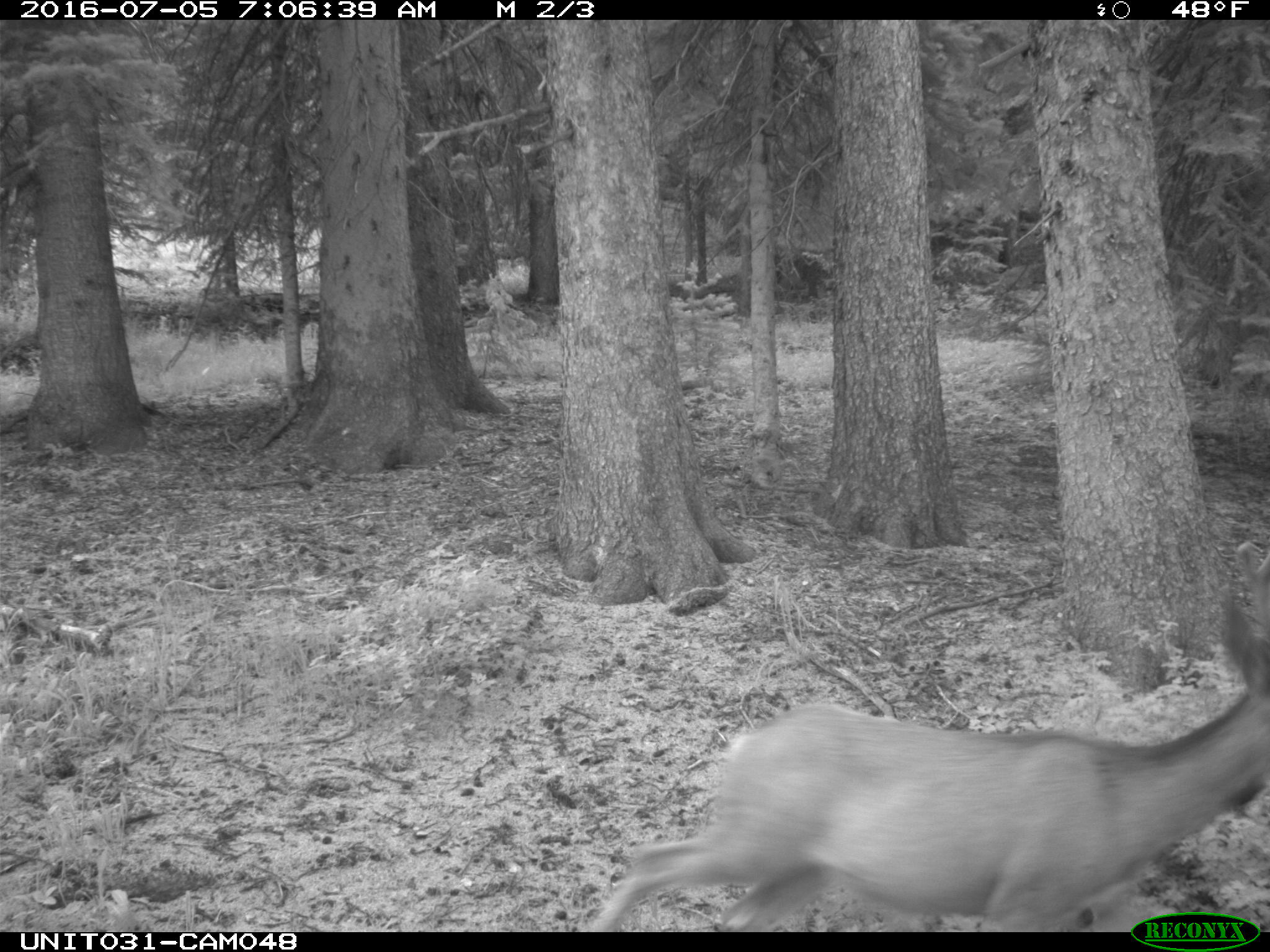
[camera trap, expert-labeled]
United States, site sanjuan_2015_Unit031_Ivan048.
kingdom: Animalia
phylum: Chordata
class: Mammalia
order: Artiodactyla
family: Cervidae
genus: Odocoileus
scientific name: Odocoileus hemionus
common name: mule deer